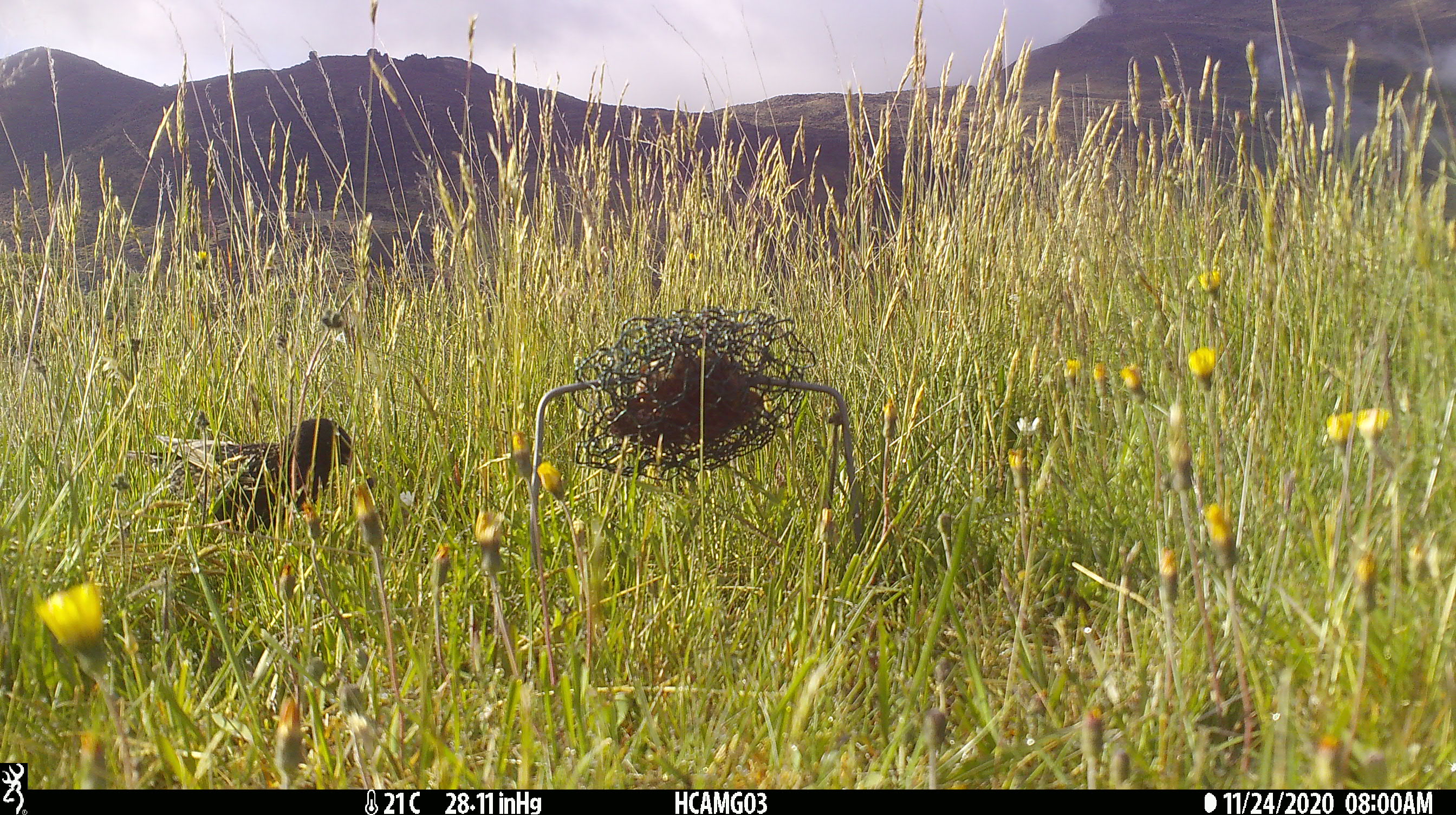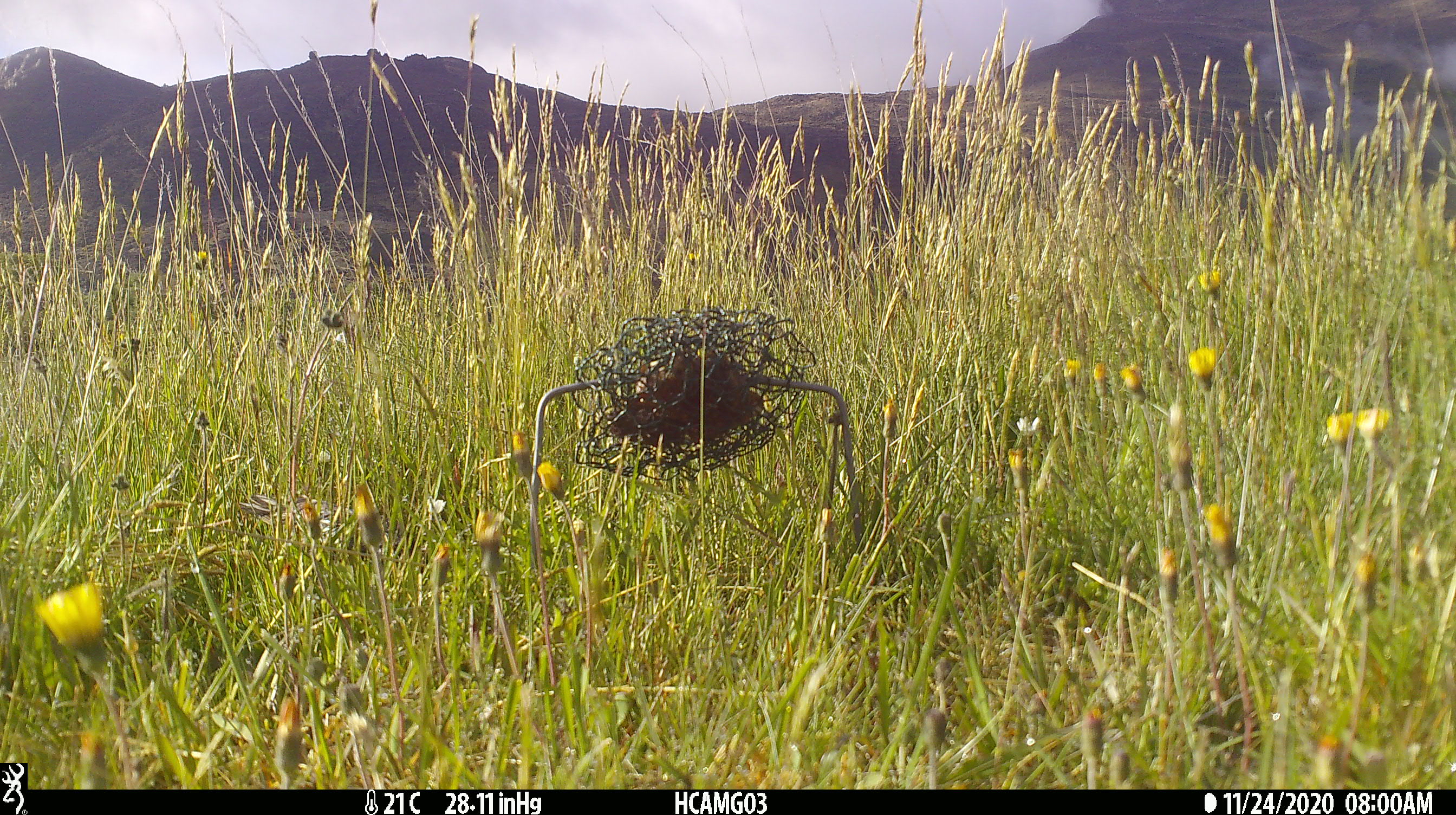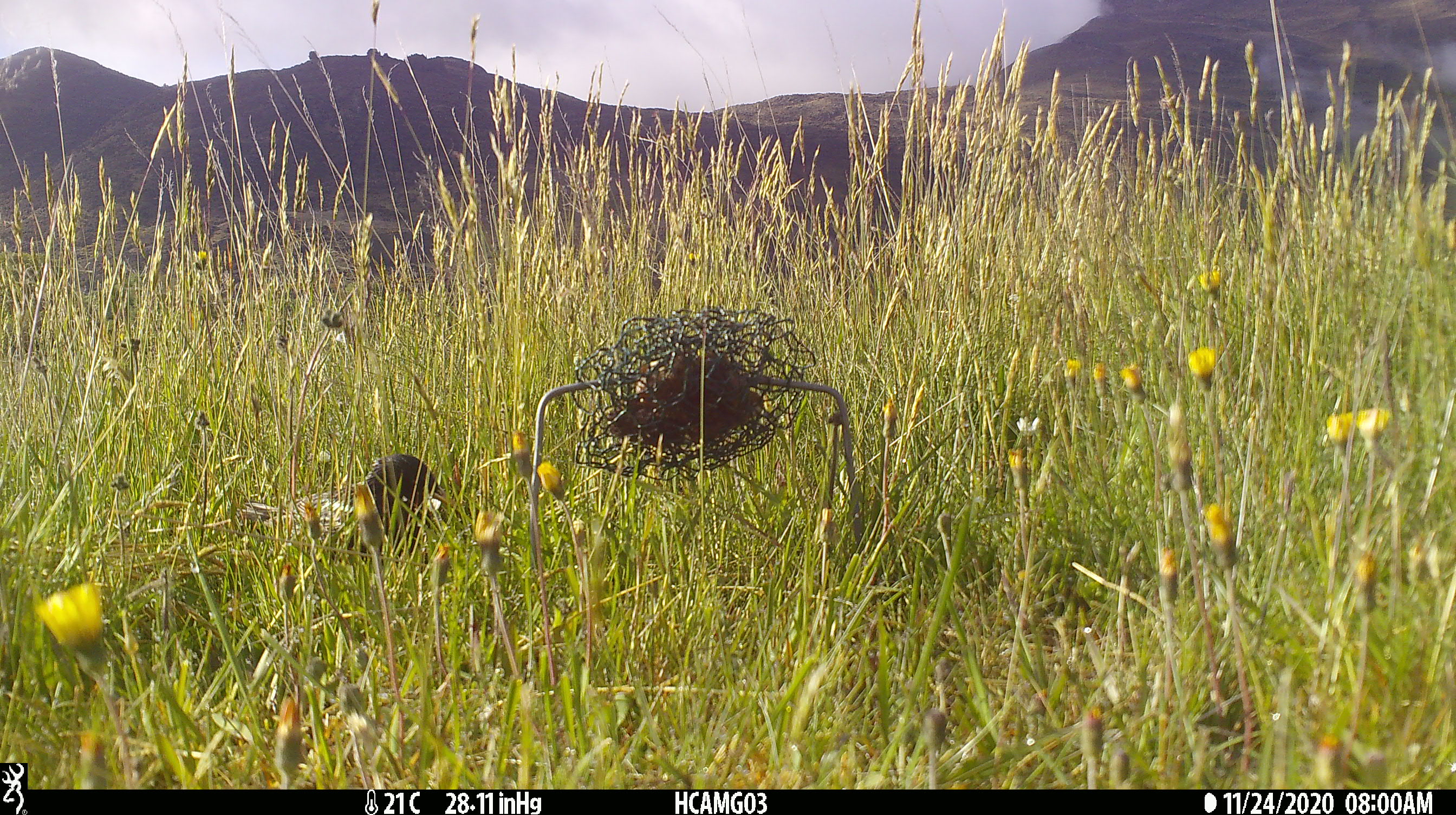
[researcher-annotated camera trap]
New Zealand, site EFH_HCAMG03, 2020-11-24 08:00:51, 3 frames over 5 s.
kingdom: Animalia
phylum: Chordata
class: Aves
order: Passeriformes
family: Sturnidae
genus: Sturnus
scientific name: Sturnus vulgaris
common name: european starling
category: starling